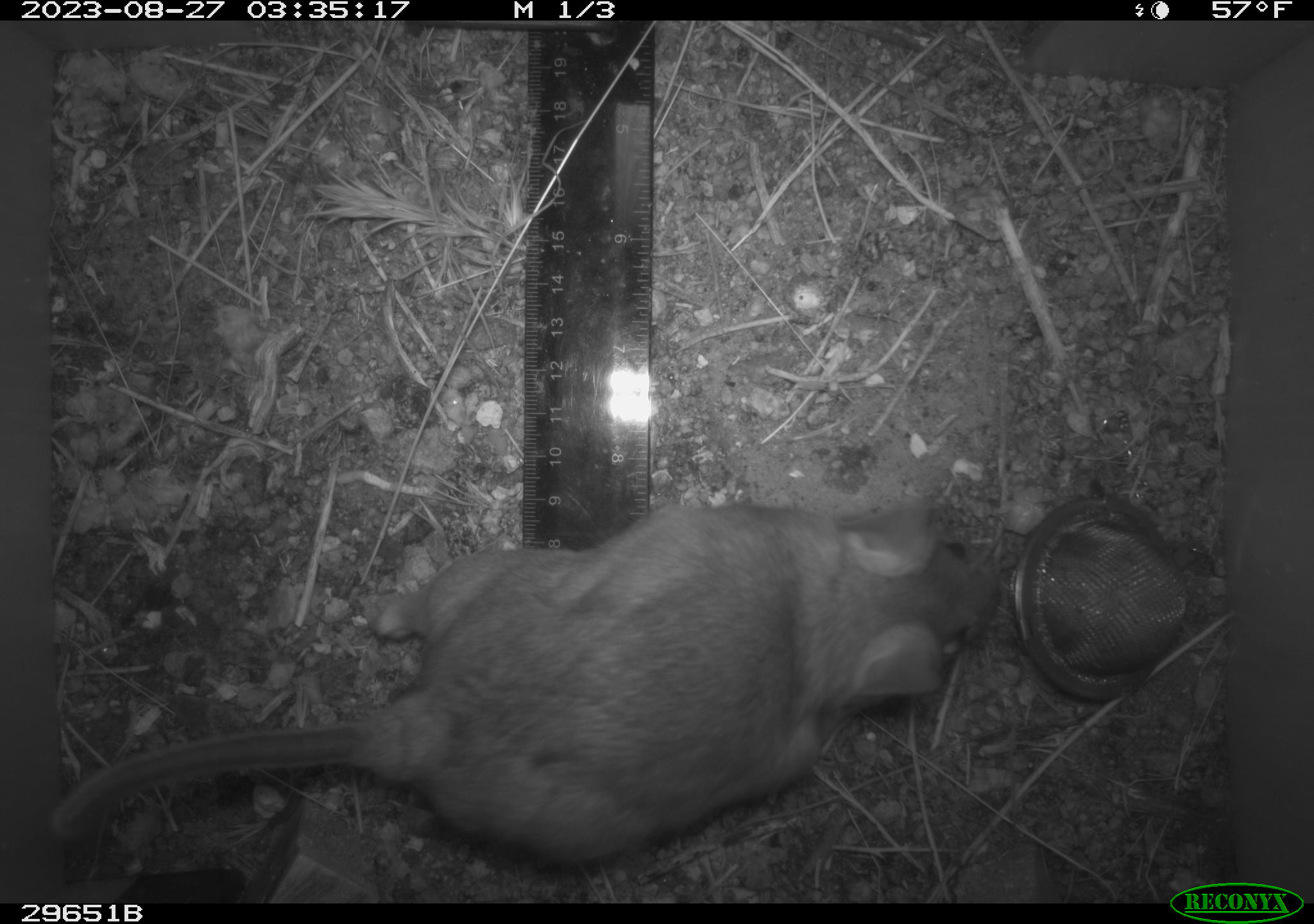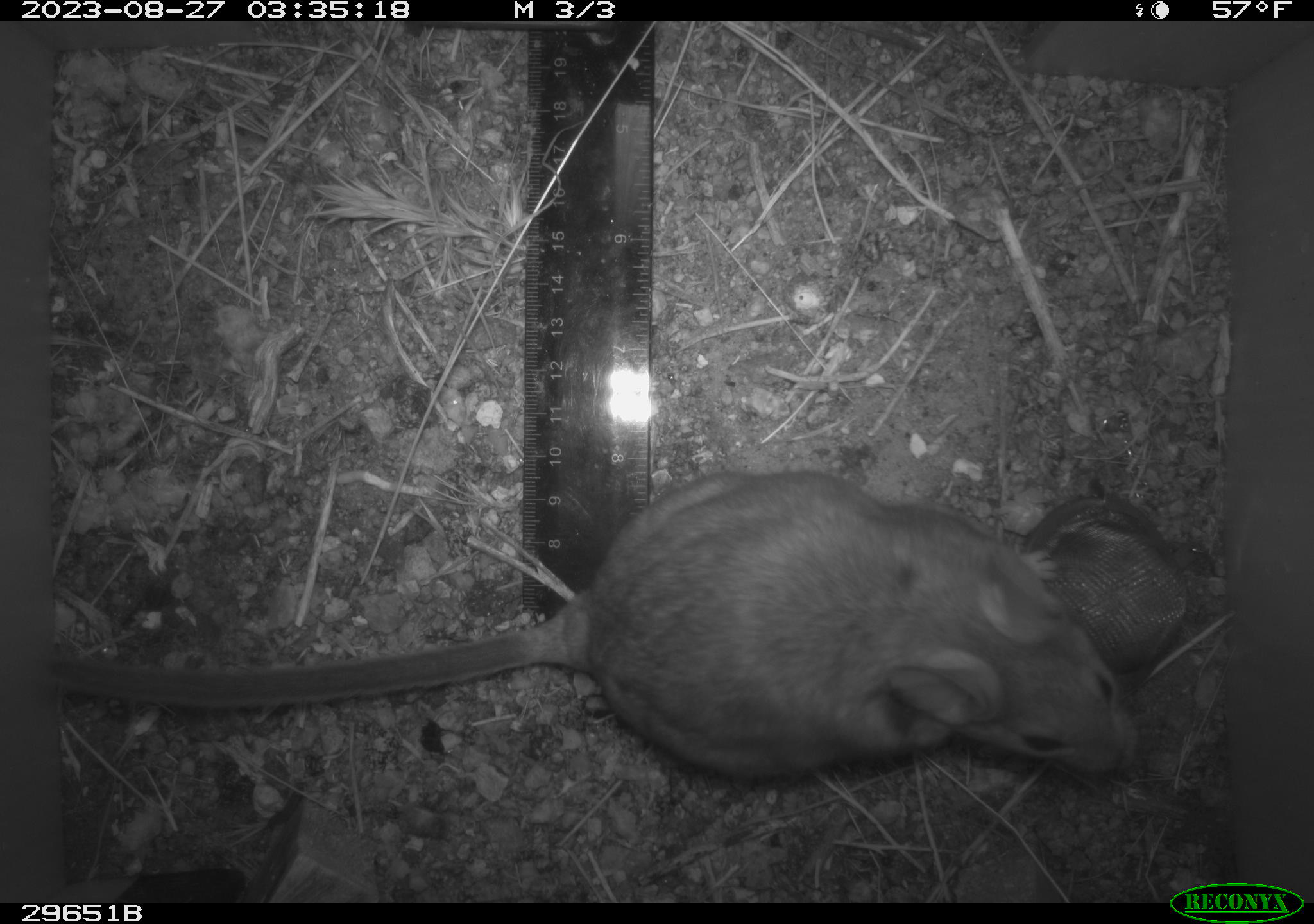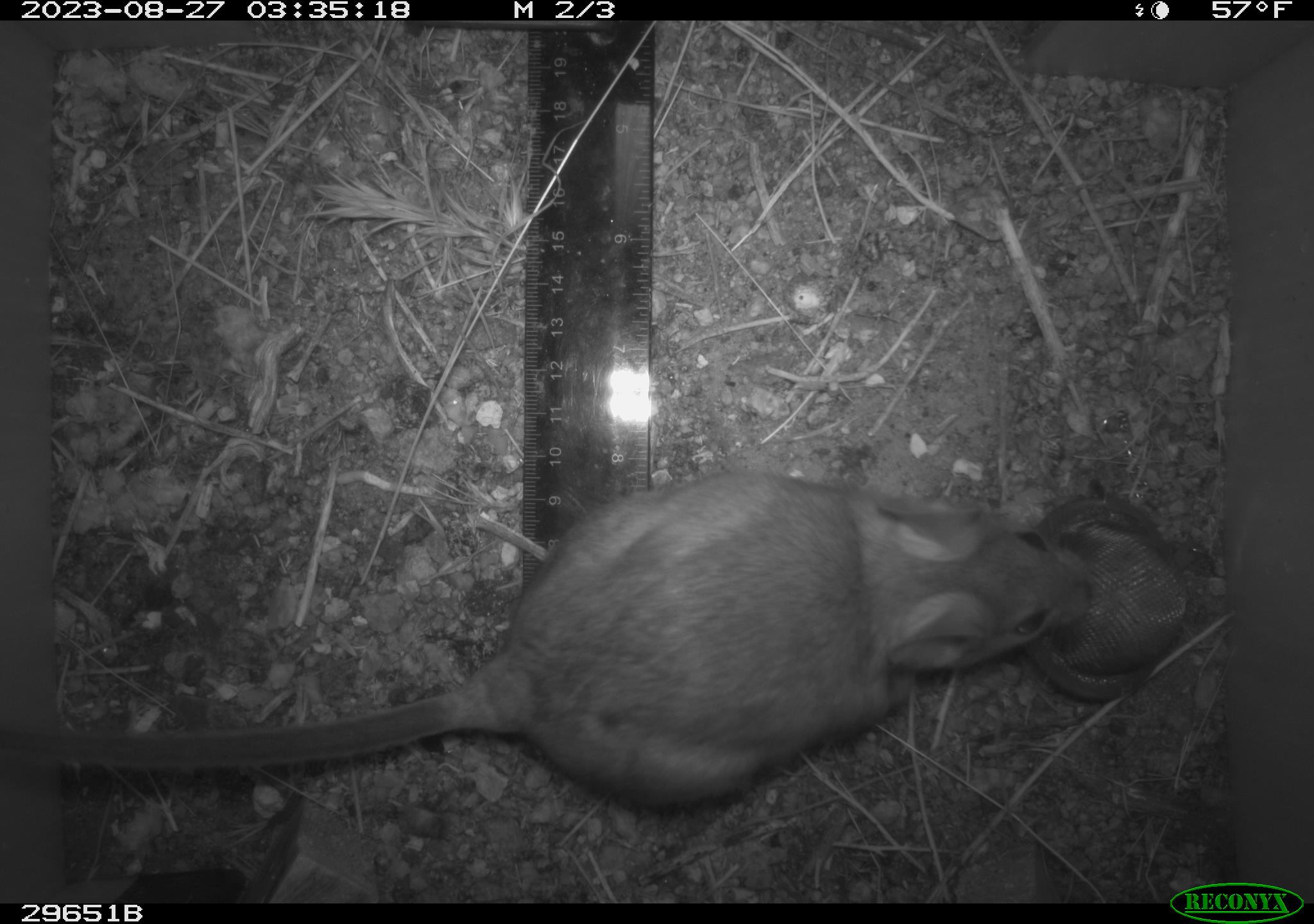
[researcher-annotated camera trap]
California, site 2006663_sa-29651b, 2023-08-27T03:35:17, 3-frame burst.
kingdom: Animalia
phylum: Chordata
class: Mammalia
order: Rodentia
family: Cricetidae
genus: Neotoma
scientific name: Neotoma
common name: pack rat or woodrat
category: neotoma species